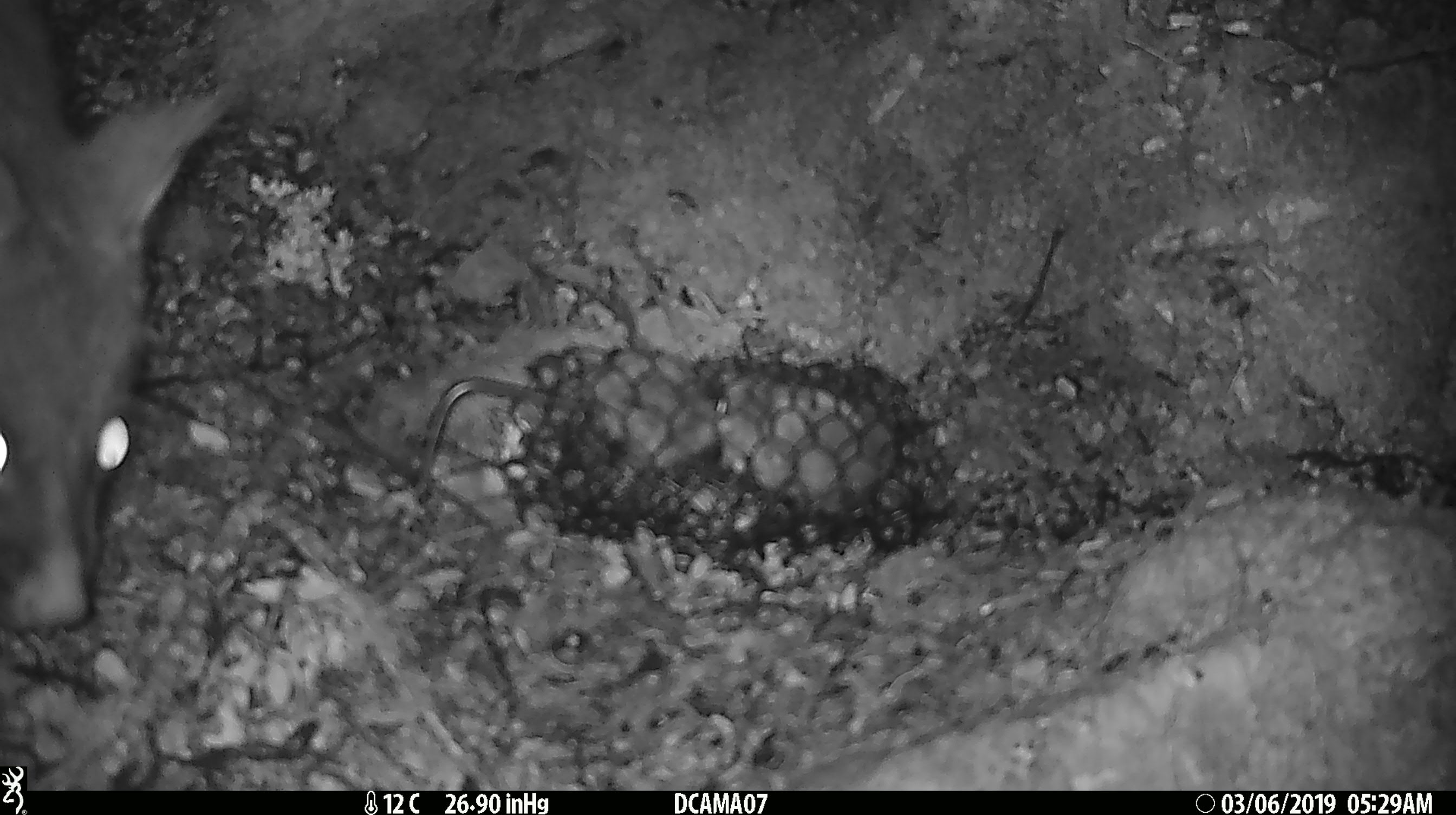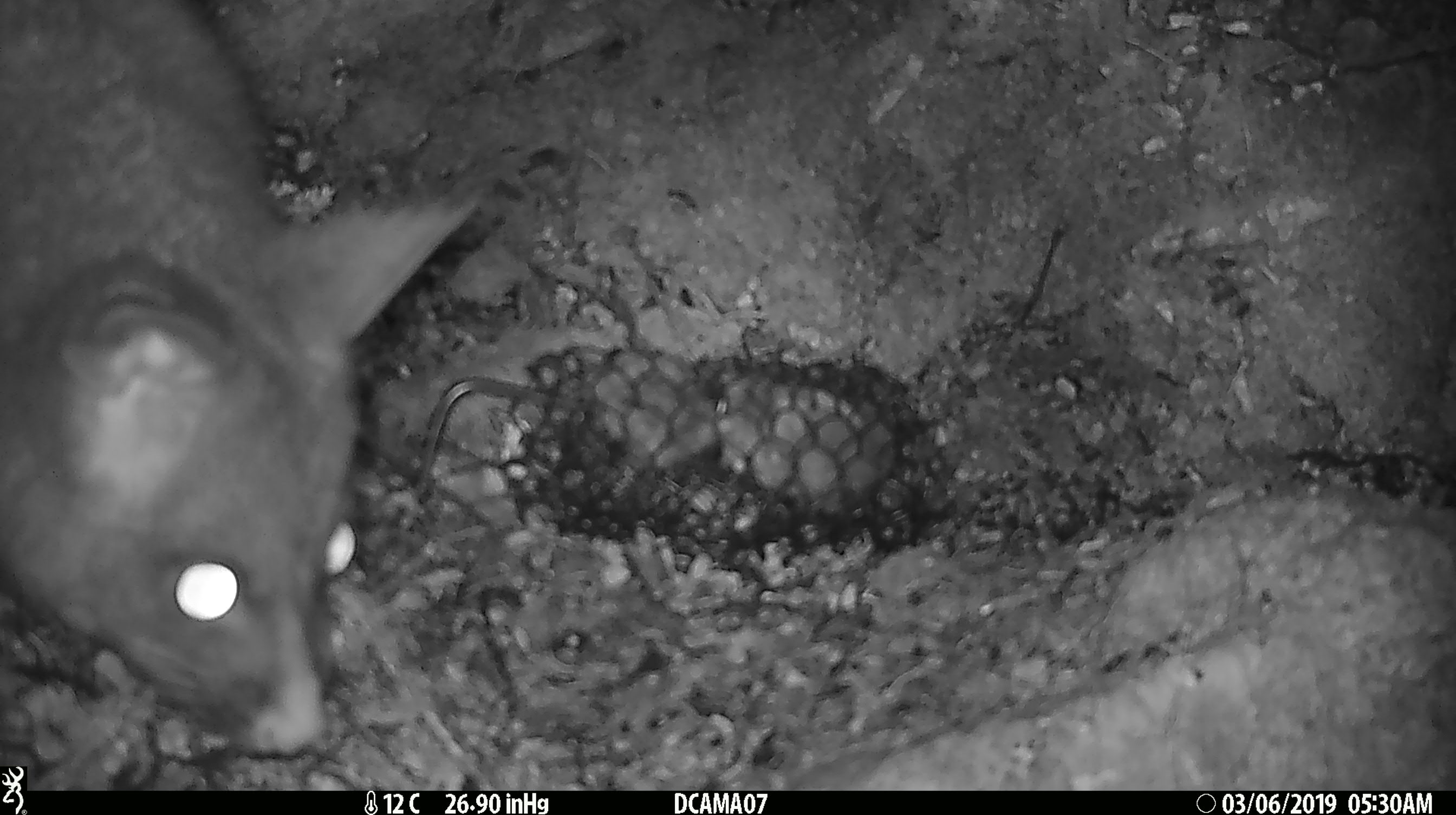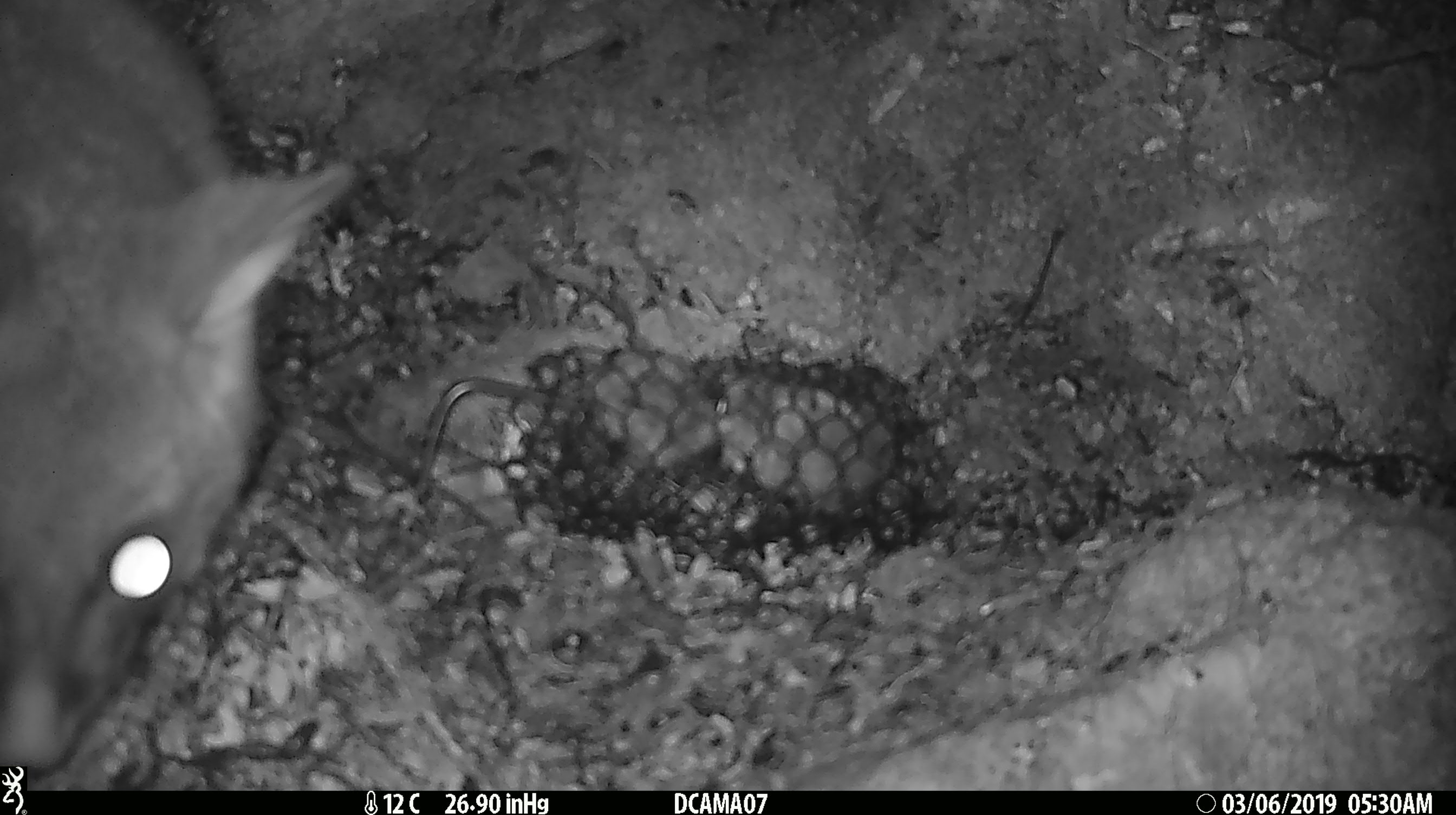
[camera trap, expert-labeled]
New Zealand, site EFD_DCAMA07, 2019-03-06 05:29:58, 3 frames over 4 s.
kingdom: Animalia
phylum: Chordata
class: Mammalia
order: Diprotodontia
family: Phalangeridae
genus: Trichosurus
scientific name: Trichosurus vulpecula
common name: common brushtail possum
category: possum